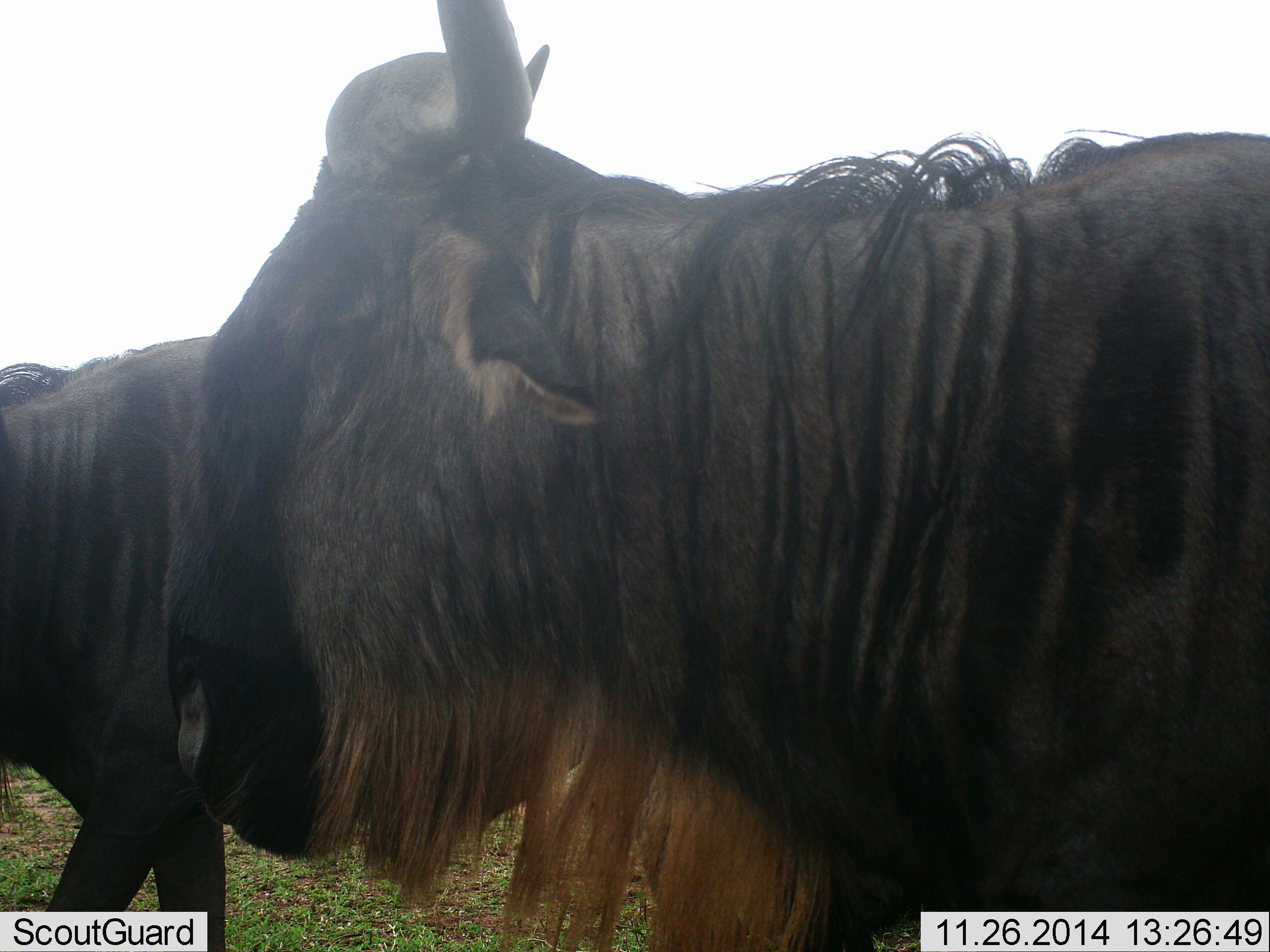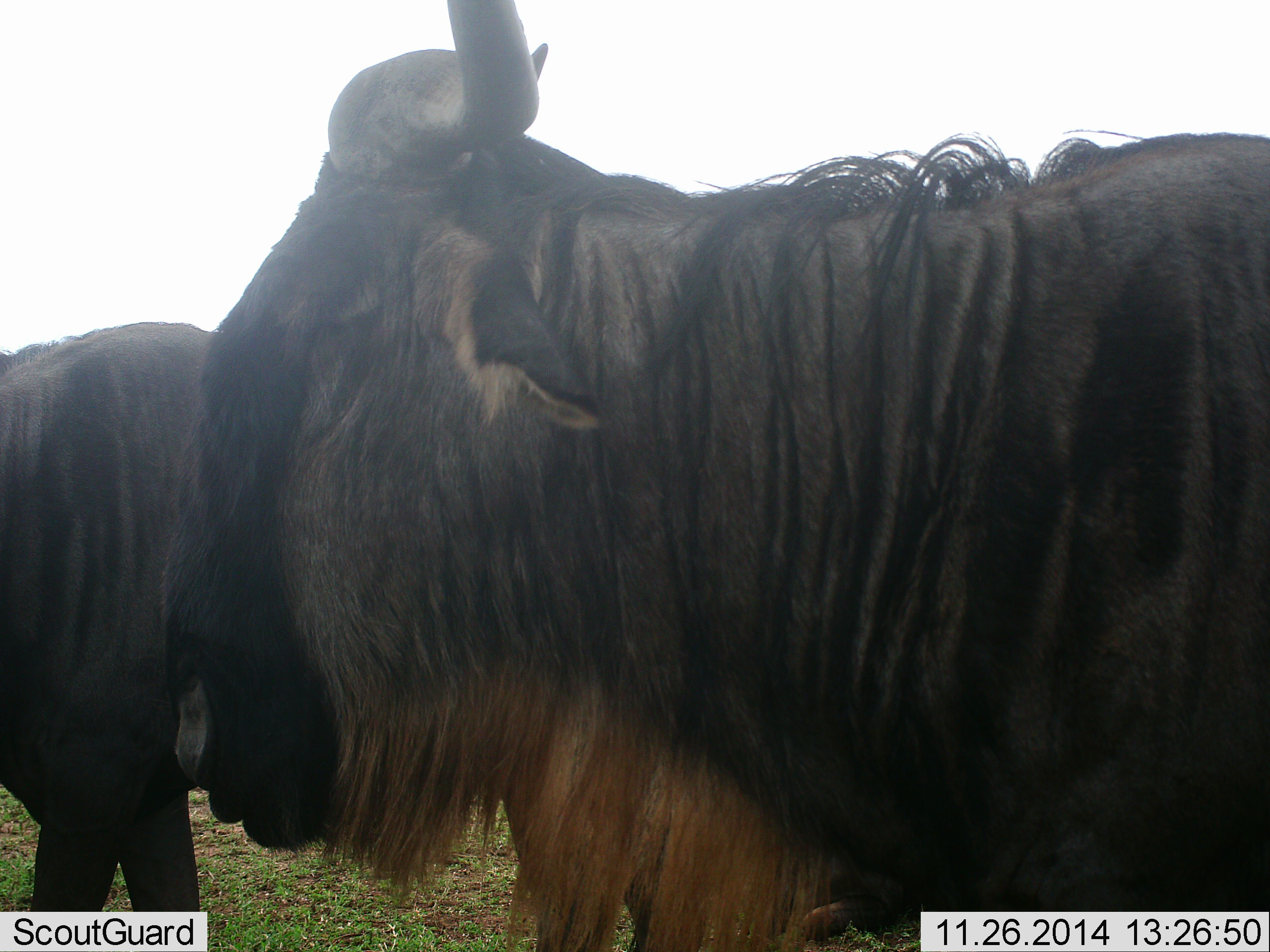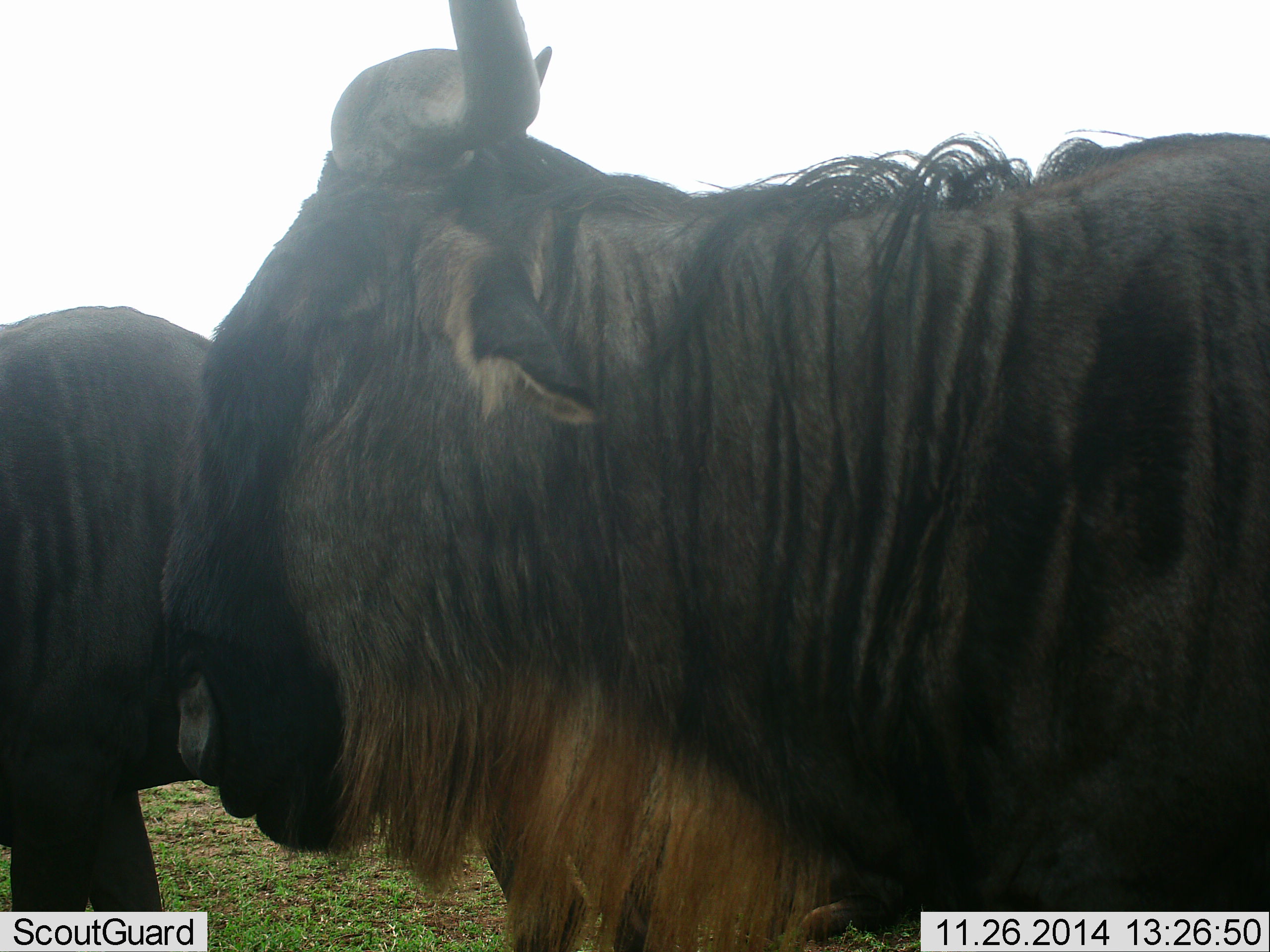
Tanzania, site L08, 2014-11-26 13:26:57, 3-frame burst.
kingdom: Animalia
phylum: Chordata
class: Mammalia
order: Artiodactyla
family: Bovidae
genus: Connochaetes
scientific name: Connochaetes taurinus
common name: blue wildebeest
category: wildebeest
Wildebeest (blue wildebeest) (Connochaetes taurinus), count 2. Behavior (volunteer vote fractions): standing 100%, resting 10%, moving 40%, interacting 0%. Young present (vote fraction): 0%. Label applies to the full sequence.